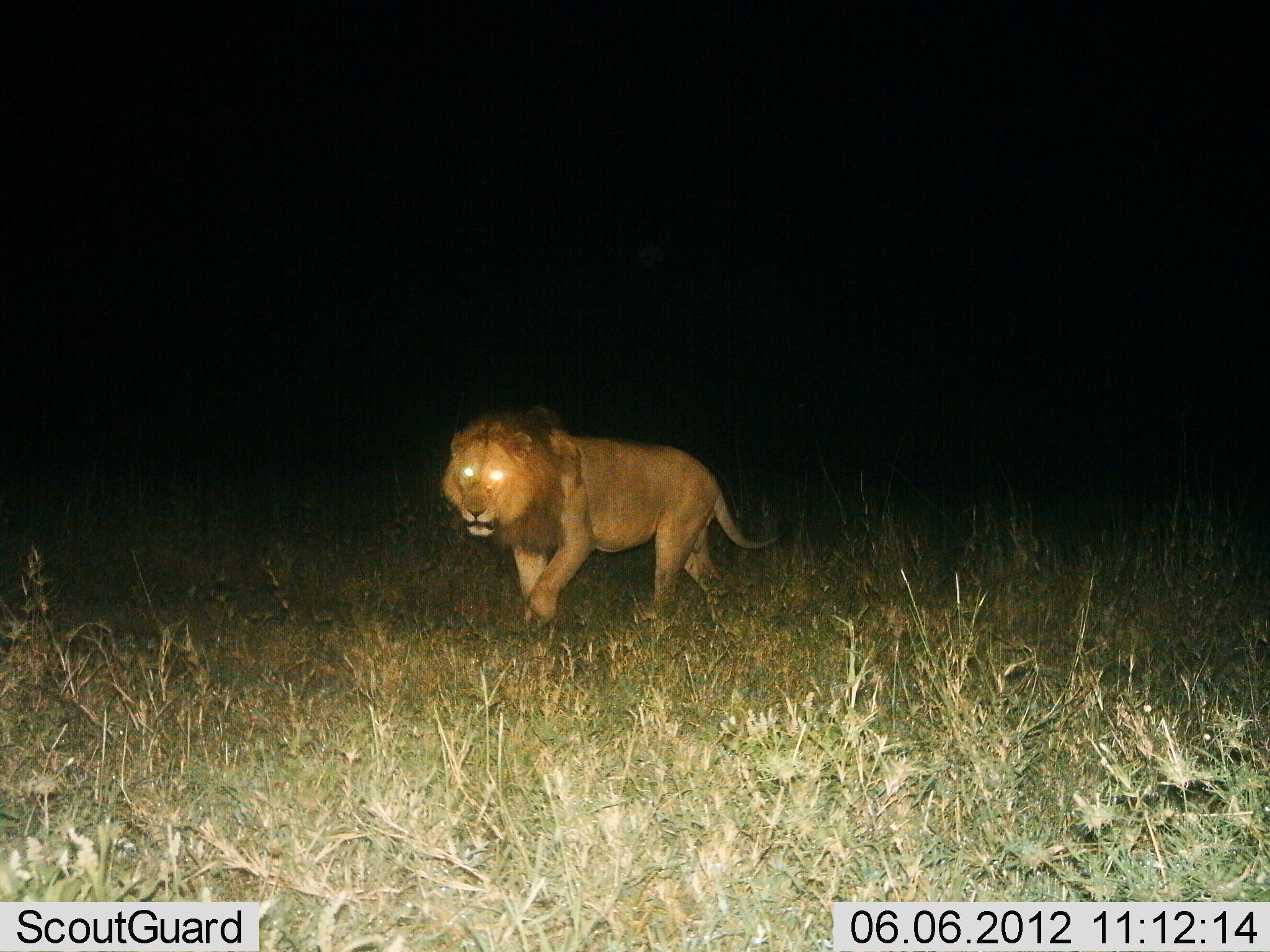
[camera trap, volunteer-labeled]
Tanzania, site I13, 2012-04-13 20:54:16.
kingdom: Animalia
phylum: Chordata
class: Mammalia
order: Carnivora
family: Felidae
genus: Panthera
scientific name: Panthera leo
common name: lion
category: lionmale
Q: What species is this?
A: Lionmale (lion) (Panthera leo).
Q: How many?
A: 1.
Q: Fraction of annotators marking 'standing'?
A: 4%.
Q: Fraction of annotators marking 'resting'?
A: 0%.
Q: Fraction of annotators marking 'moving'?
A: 96%.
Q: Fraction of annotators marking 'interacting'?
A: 0%.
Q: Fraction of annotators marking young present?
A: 0%.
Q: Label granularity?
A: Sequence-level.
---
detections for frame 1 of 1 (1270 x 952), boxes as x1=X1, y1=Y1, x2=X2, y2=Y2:
animal: x1=439, y1=402, x2=794, y2=631